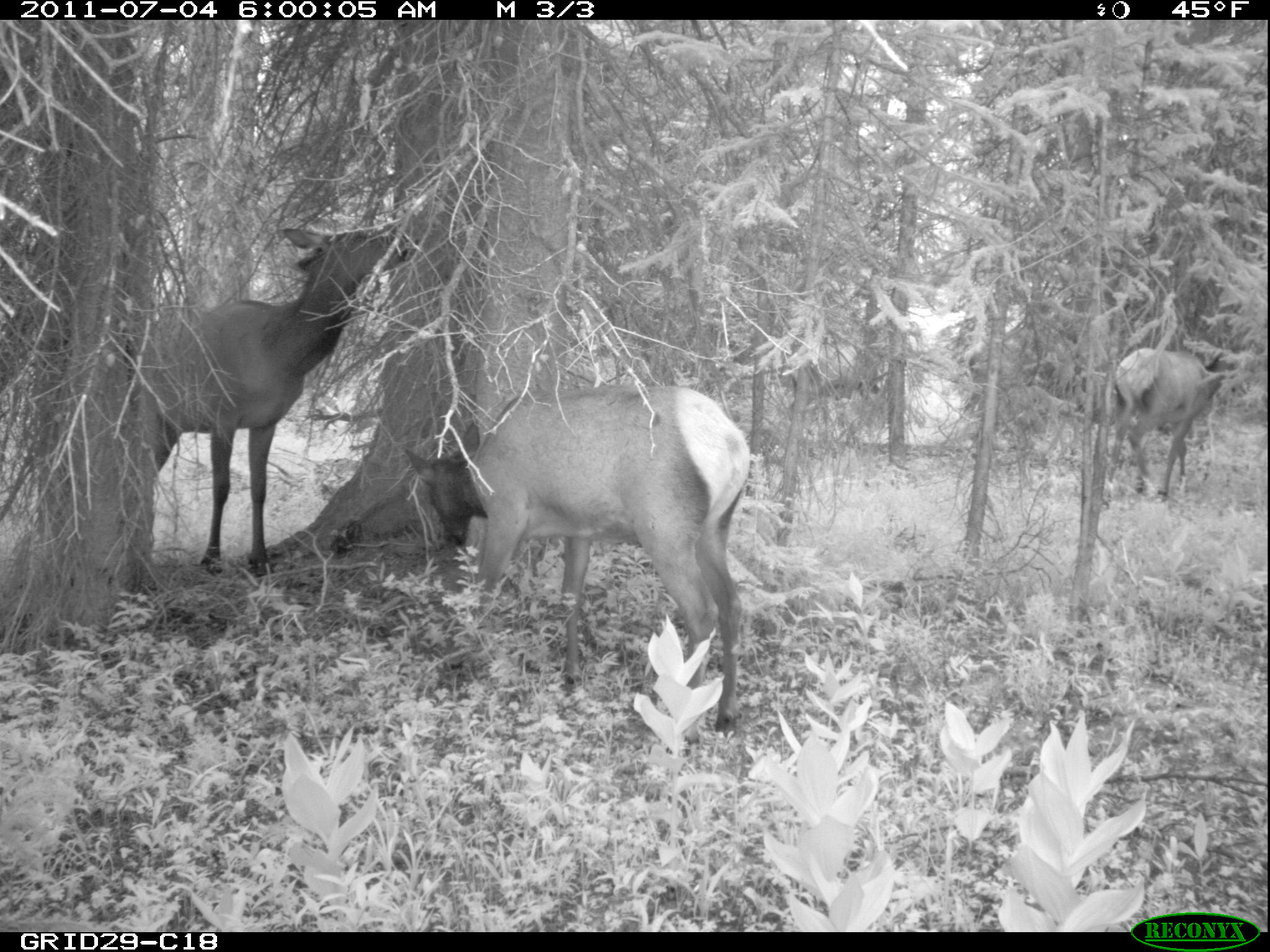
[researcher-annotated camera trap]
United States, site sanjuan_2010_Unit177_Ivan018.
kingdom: Animalia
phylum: Chordata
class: Mammalia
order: Artiodactyla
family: Cervidae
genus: Cervus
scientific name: Cervus elaphus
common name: red deer